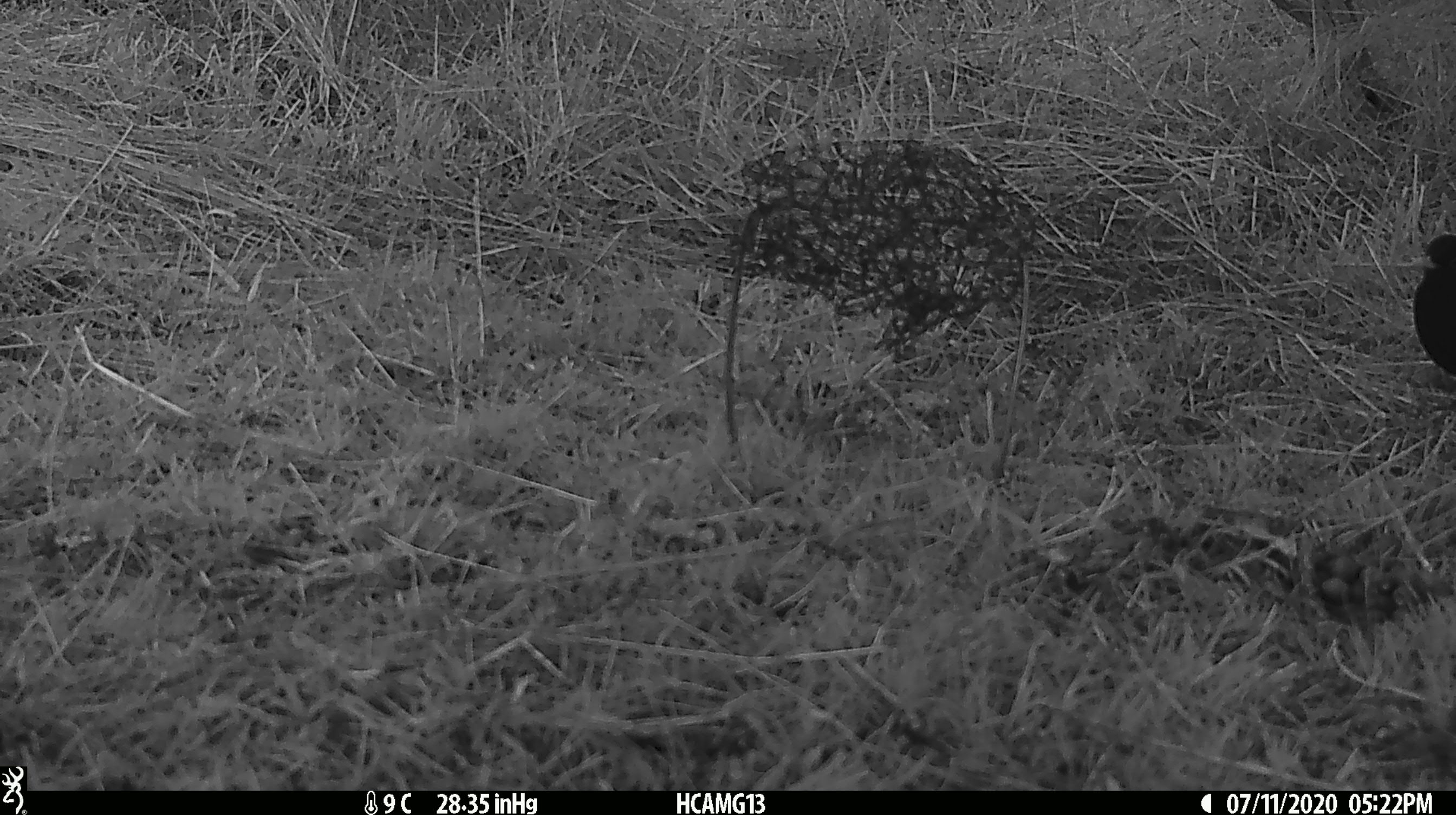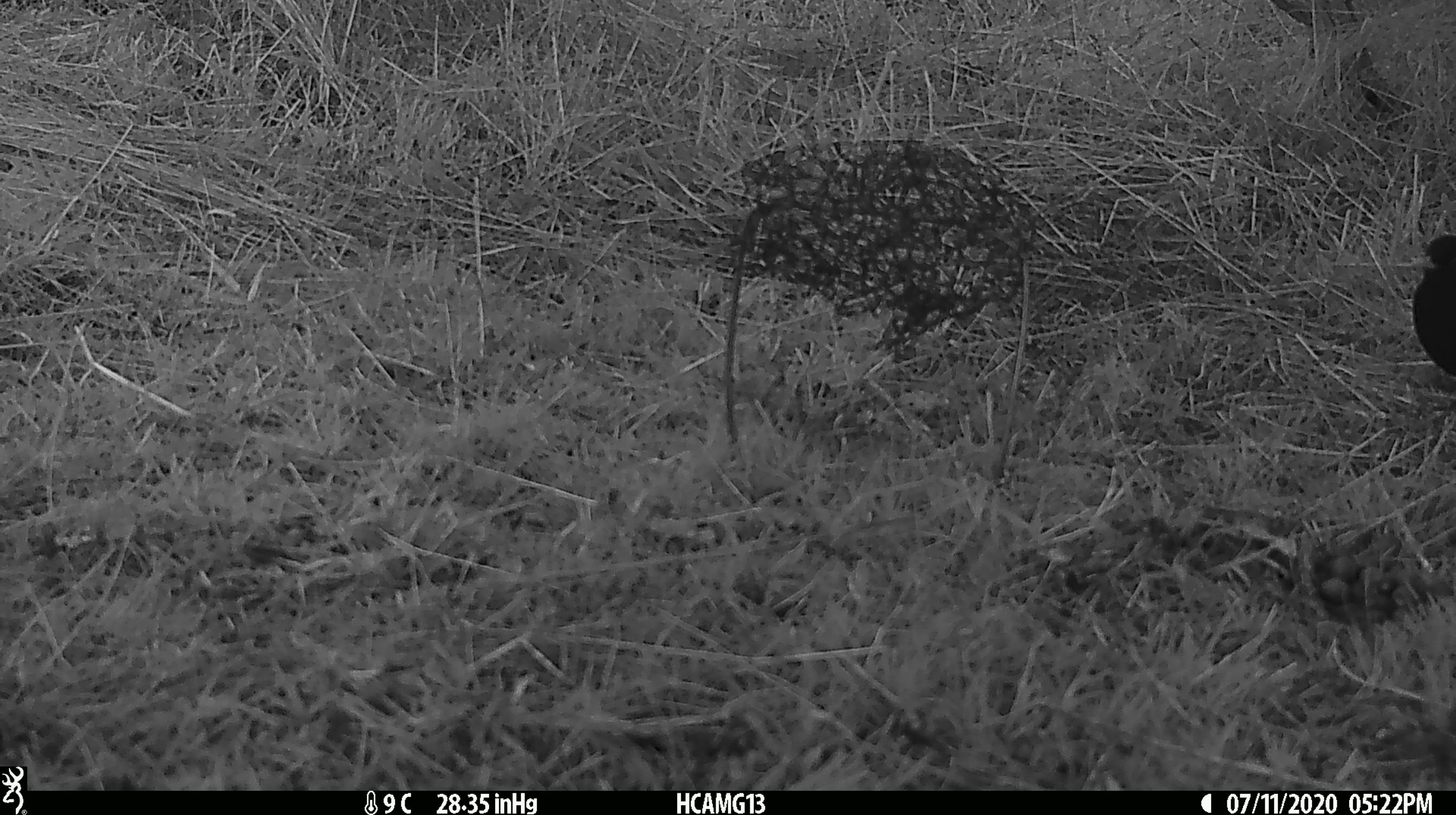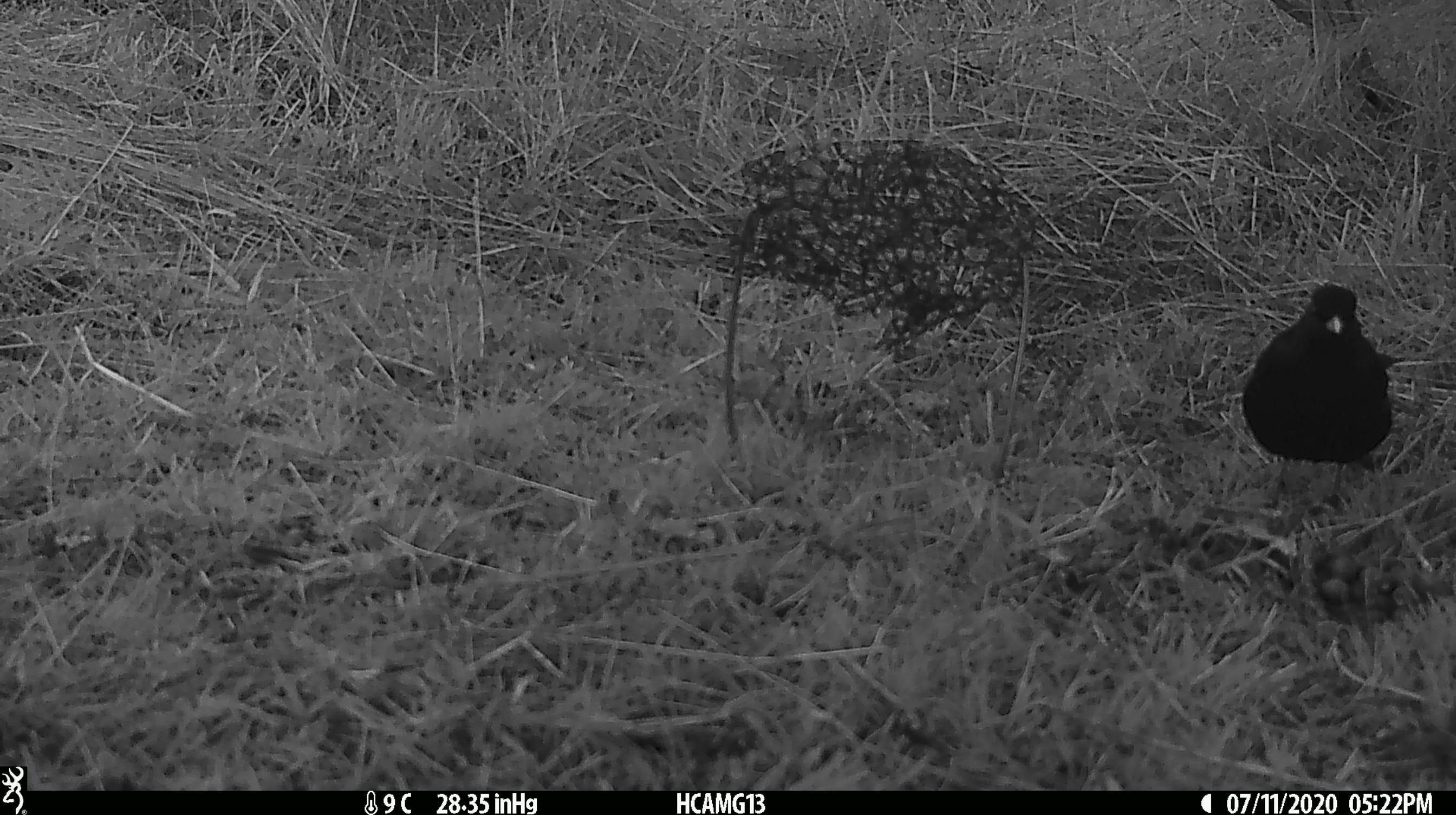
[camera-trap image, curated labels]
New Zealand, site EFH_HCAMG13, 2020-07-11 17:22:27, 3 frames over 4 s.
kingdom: Animalia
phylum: Chordata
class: Aves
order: Passeriformes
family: Turdidae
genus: Turdus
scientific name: Turdus merula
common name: eurasian blackbird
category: blackbird